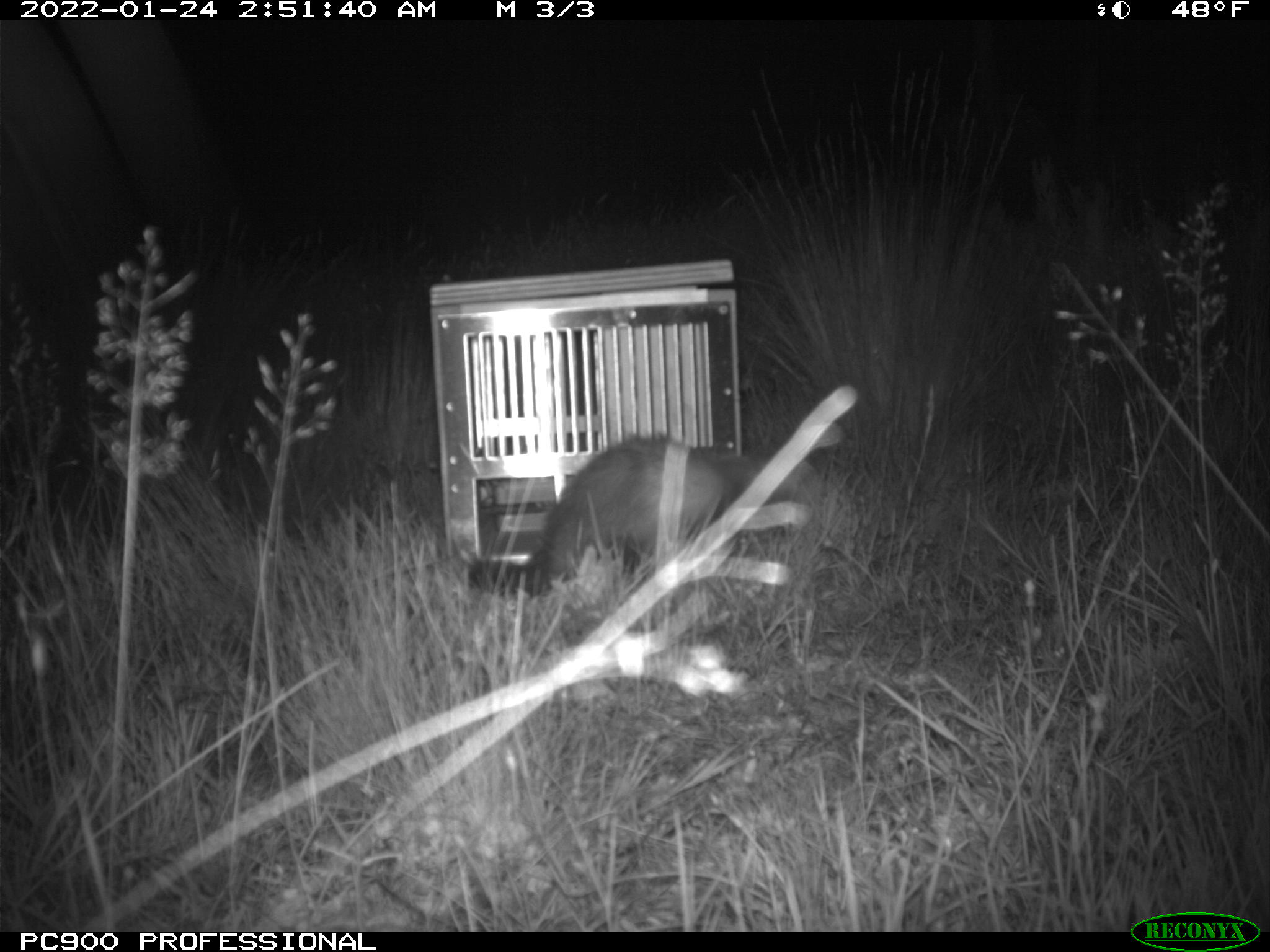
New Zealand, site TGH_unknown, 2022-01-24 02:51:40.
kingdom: Animalia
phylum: Chordata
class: Mammalia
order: Carnivora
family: Mustelidae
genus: Mustela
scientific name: Mustela furo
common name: ferret